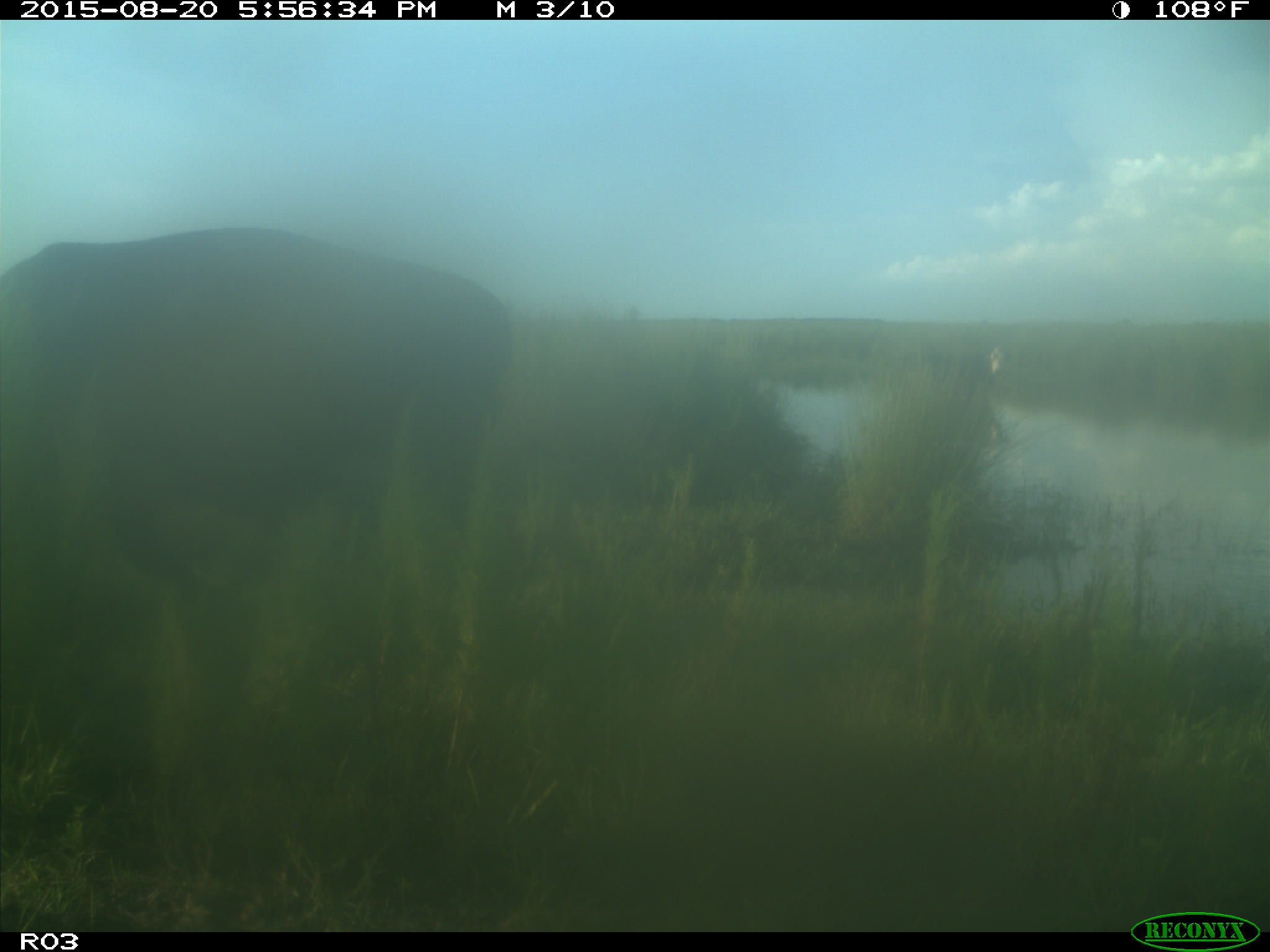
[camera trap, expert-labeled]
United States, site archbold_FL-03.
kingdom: Animalia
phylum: Chordata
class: Mammalia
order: Artiodactyla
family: Bovidae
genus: Bos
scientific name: Bos taurus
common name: domestic cow